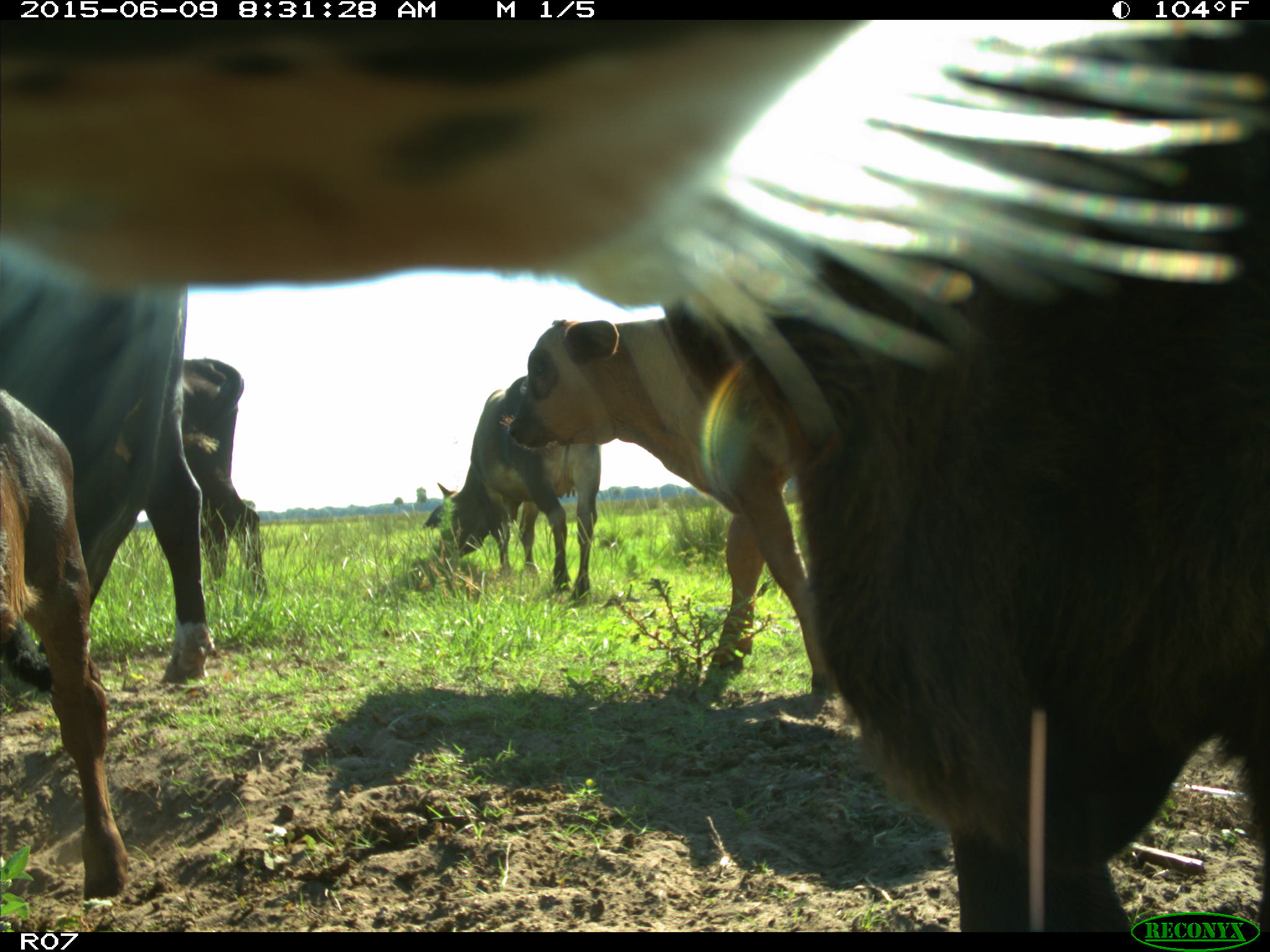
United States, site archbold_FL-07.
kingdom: Animalia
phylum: Chordata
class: Mammalia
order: Artiodactyla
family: Bovidae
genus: Bos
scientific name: Bos taurus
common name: domestic cow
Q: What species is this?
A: Bos taurus (domestic cow).